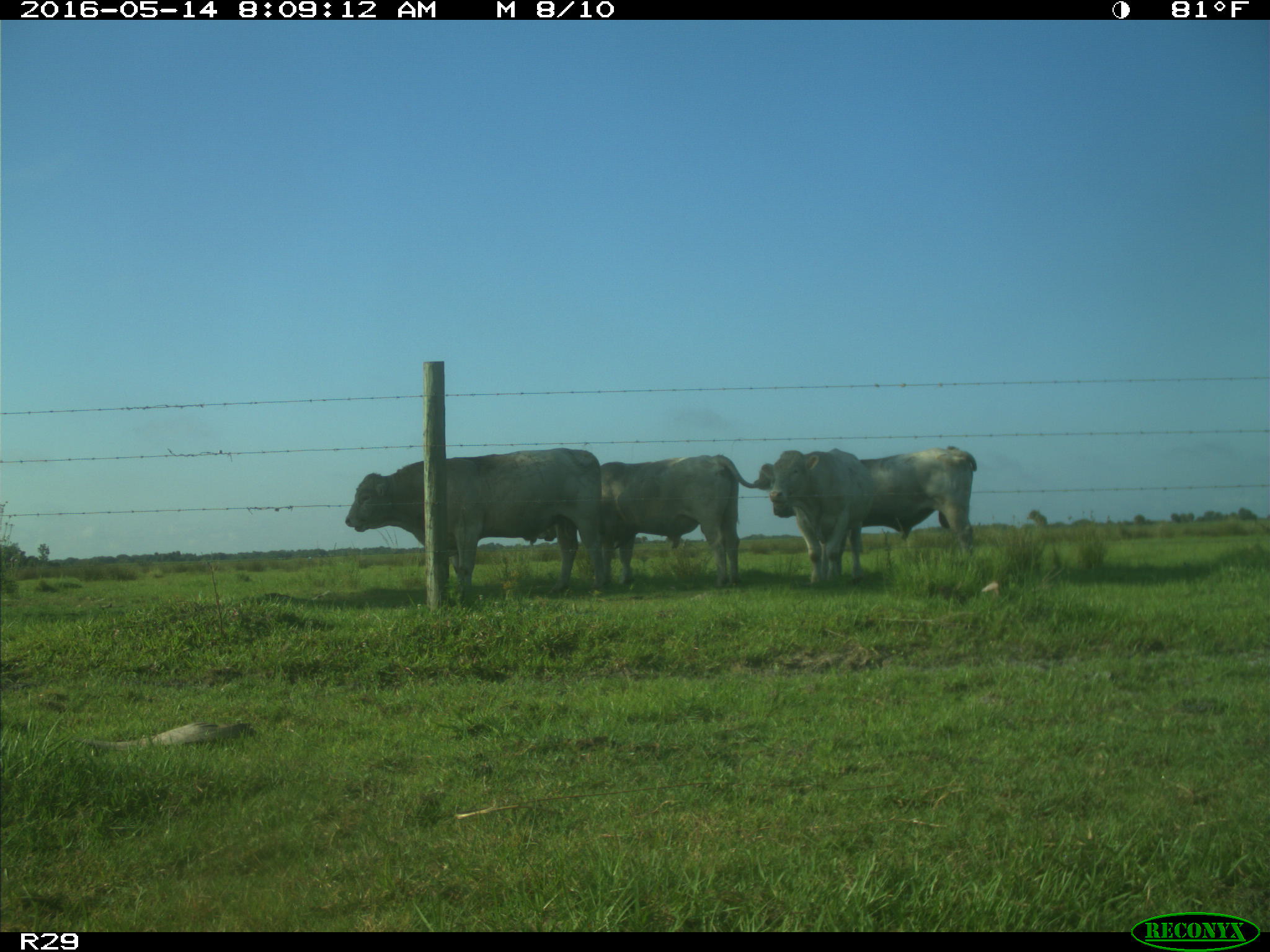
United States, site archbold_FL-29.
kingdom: Animalia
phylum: Chordata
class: Mammalia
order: Artiodactyla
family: Bovidae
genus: Bos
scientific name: Bos taurus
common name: domestic cow